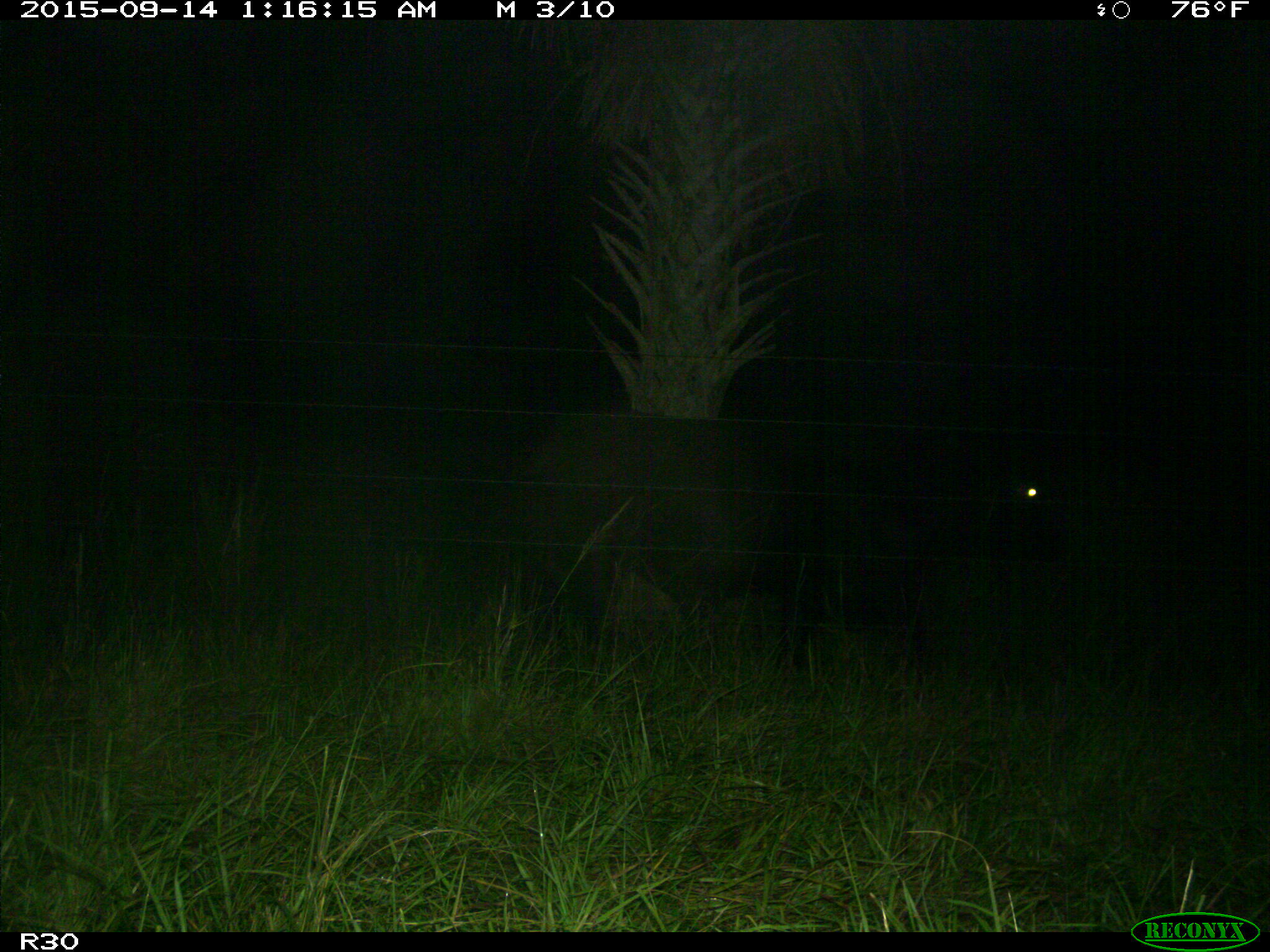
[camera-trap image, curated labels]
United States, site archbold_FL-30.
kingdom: Animalia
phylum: Chordata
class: Mammalia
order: Artiodactyla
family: Bovidae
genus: Bos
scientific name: Bos taurus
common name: domestic cow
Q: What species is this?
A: Bos taurus (domestic cow).